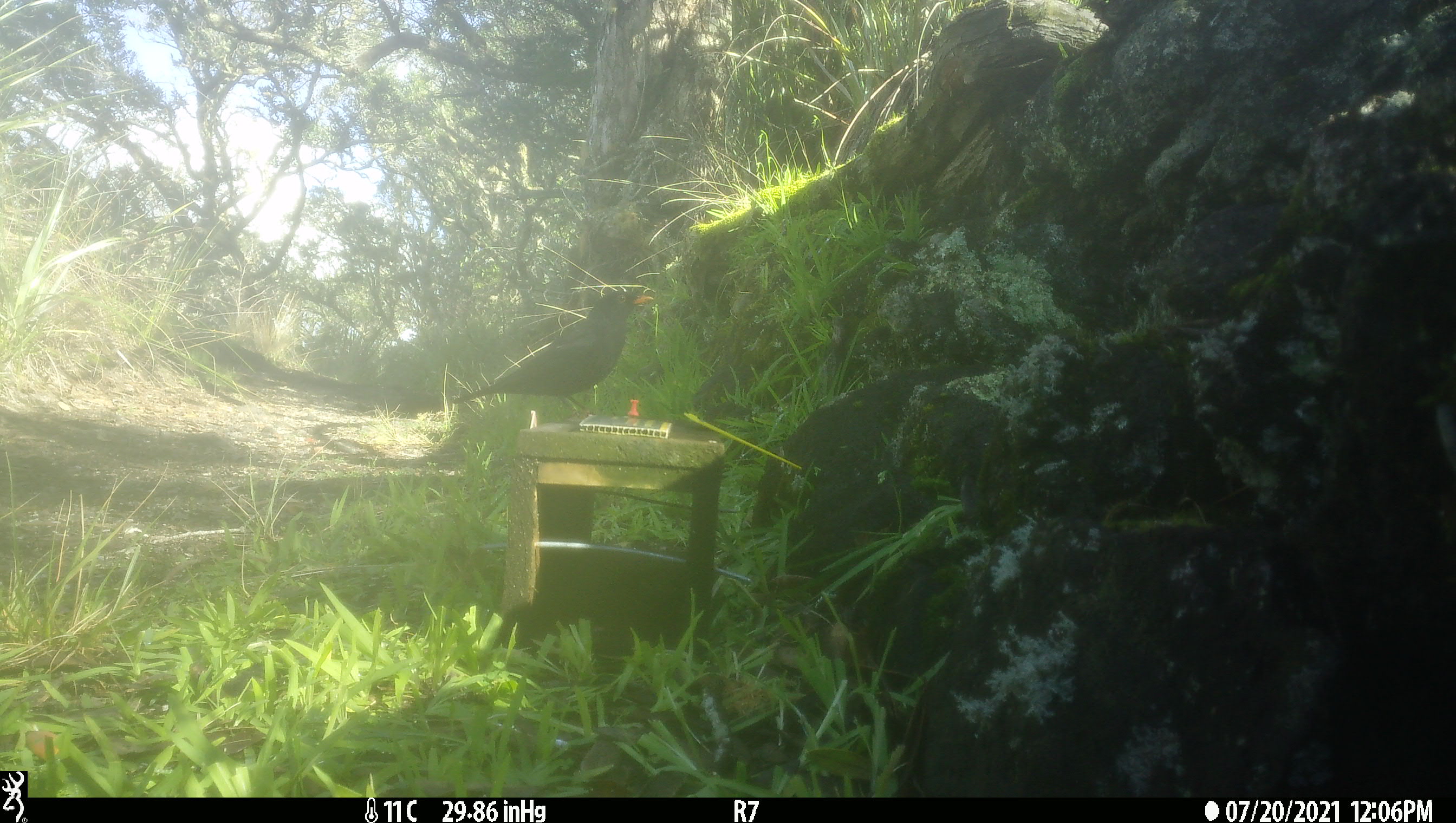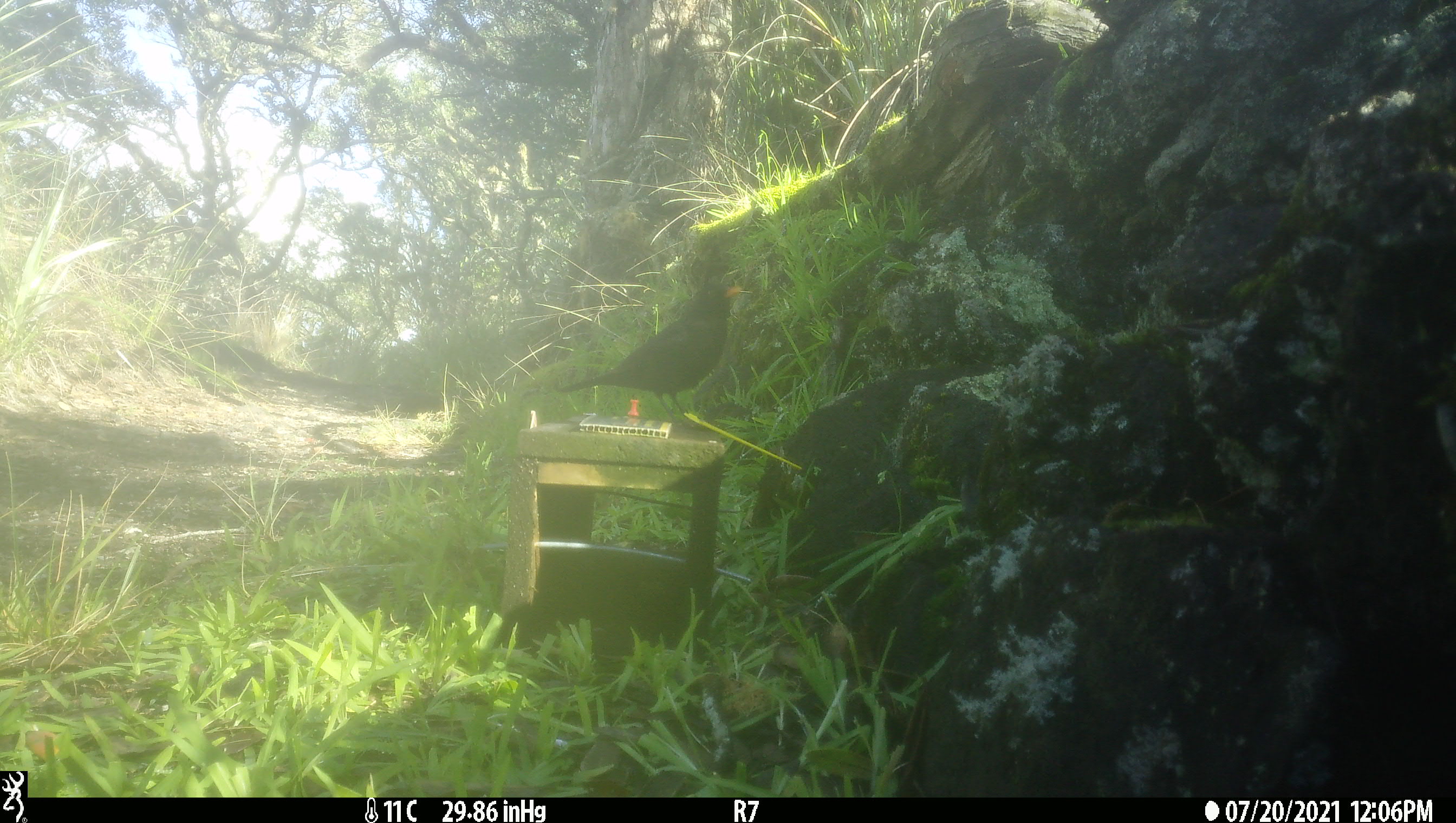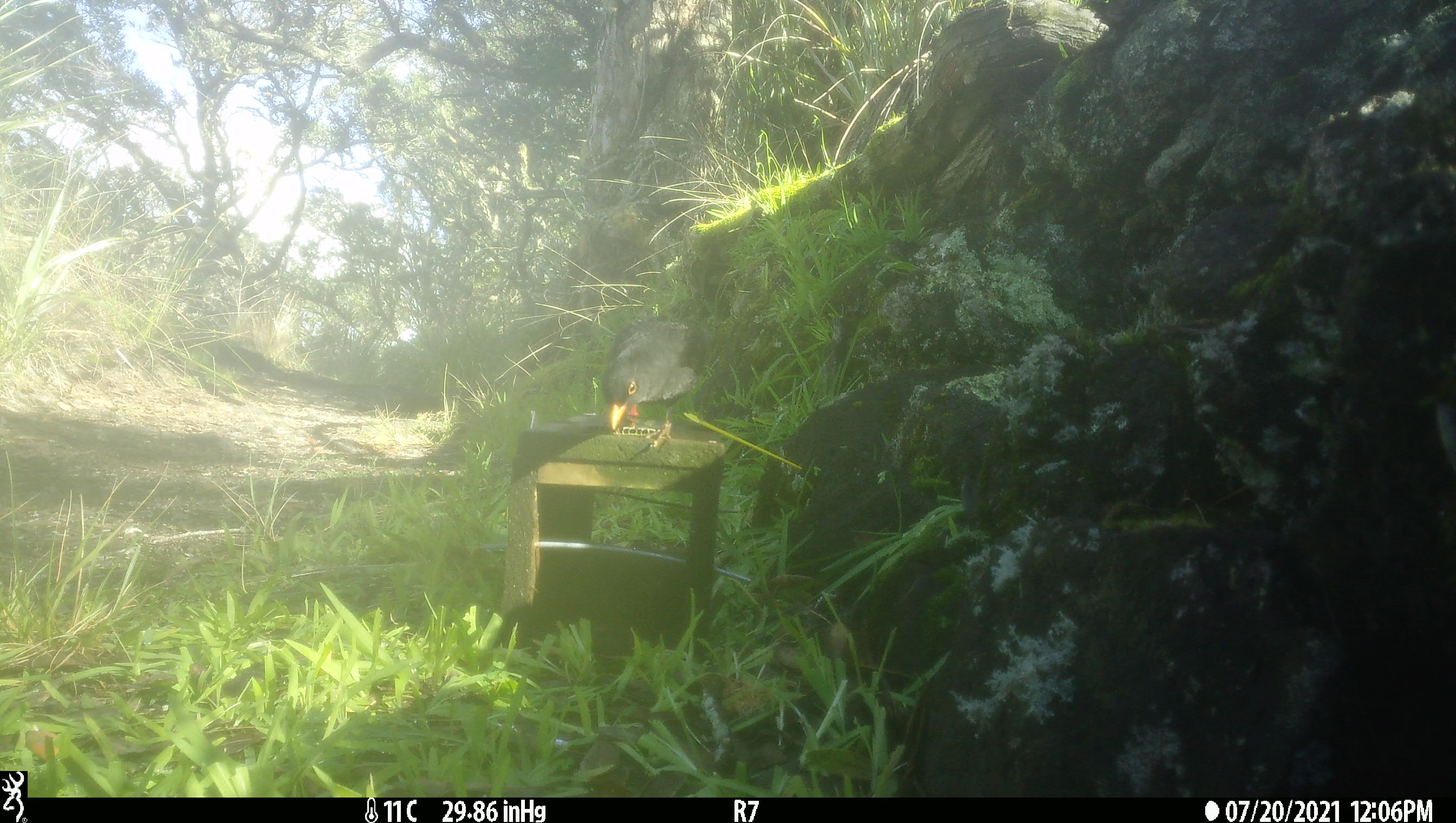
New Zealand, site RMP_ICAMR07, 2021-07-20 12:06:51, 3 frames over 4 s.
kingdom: Animalia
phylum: Chordata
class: Aves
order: Passeriformes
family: Turdidae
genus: Turdus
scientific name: Turdus merula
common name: eurasian blackbird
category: blackbird